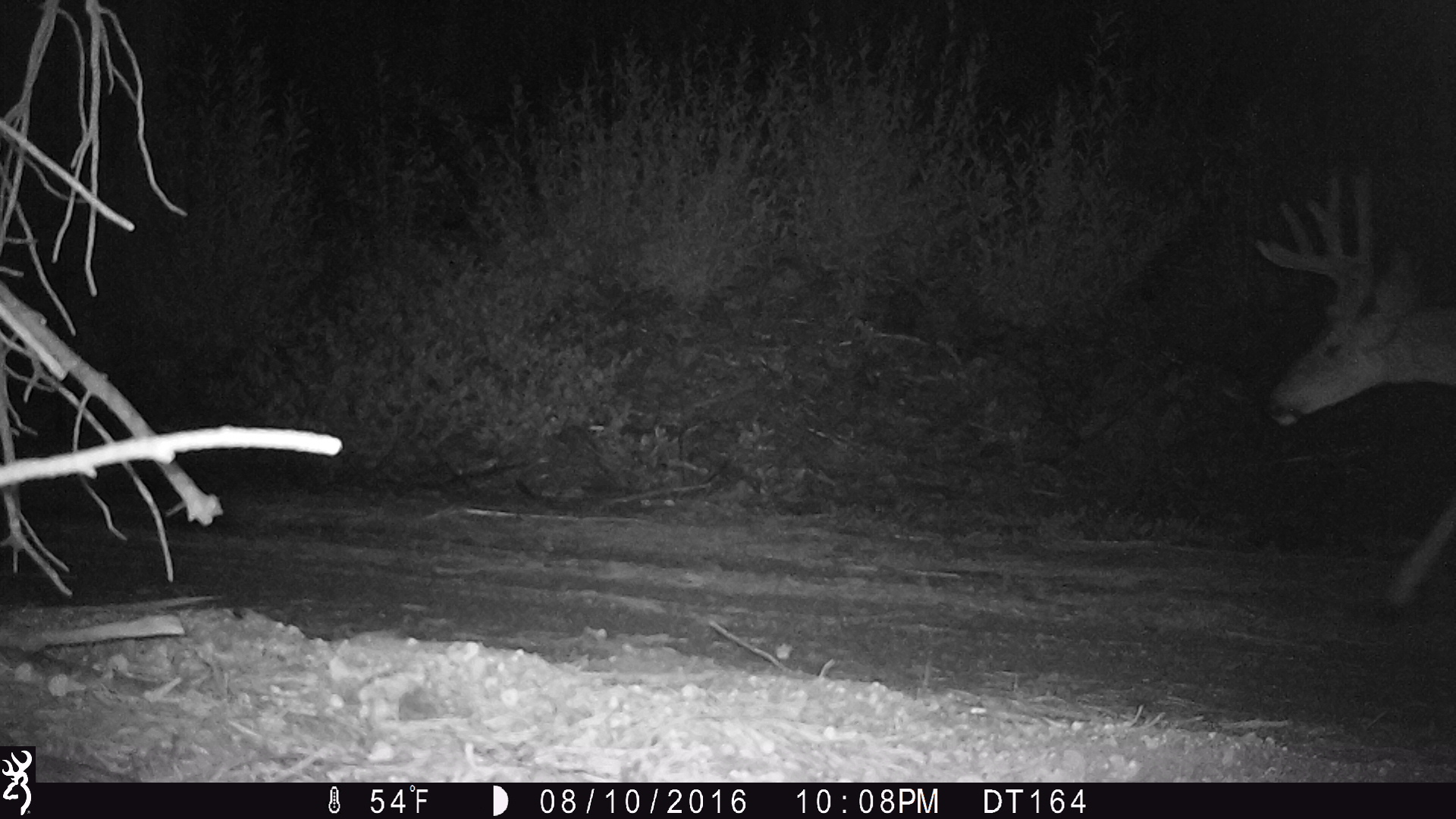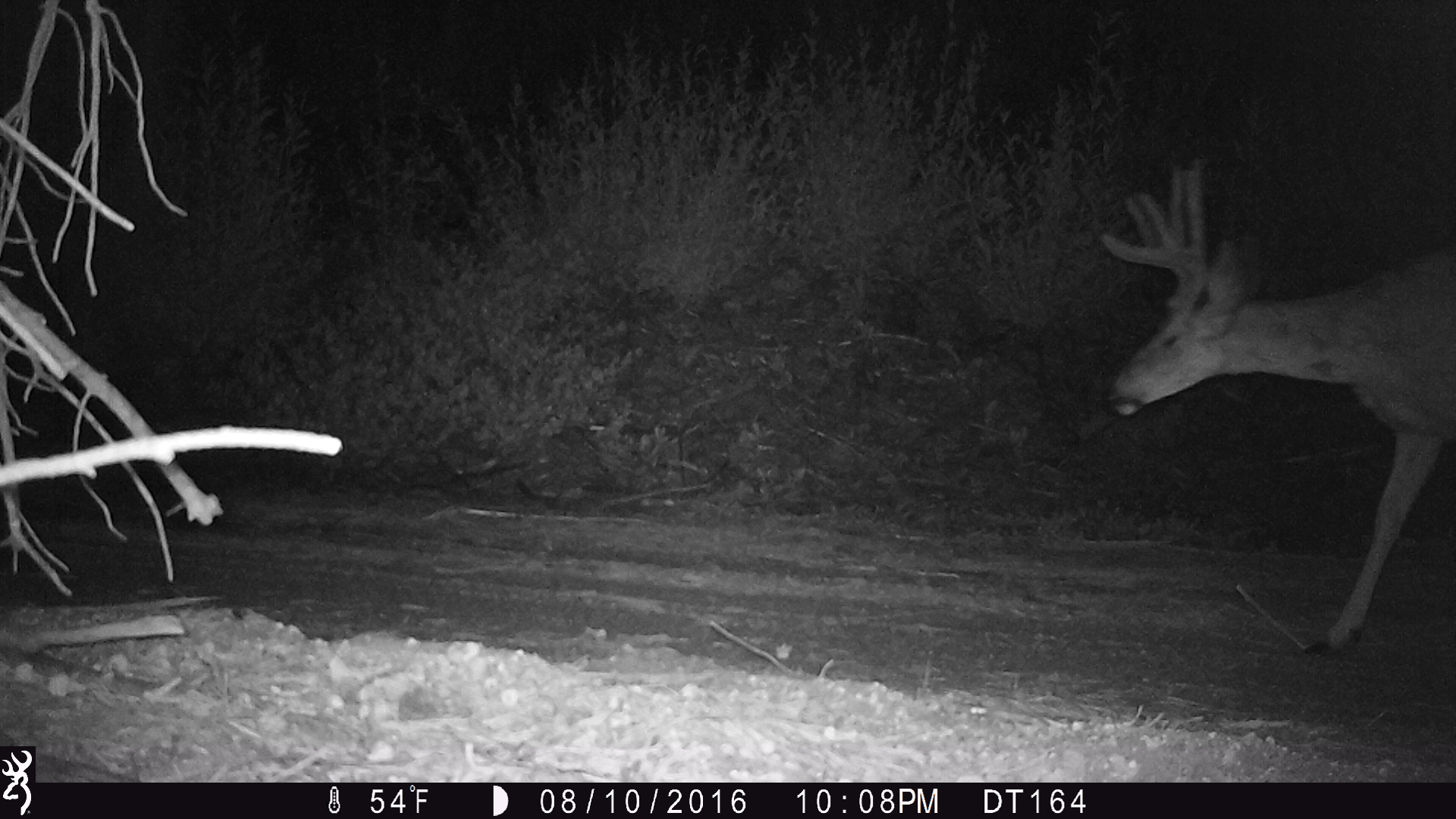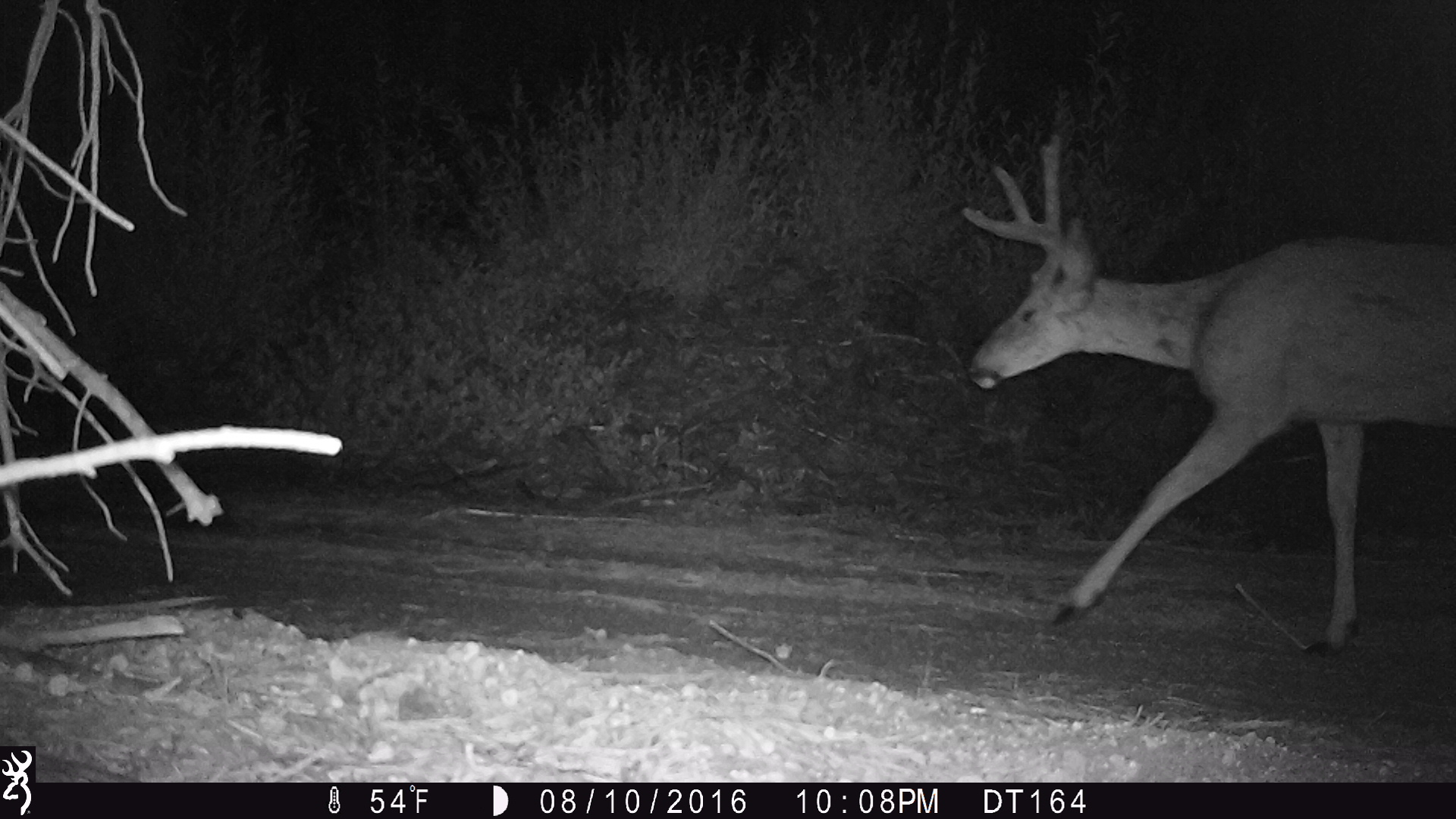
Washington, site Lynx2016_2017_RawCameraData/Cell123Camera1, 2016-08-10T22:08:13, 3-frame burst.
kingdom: Animalia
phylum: Chordata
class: Mammalia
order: Artiodactyla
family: Cervidae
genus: Odocoileus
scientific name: Odocoileus hemionus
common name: mule deer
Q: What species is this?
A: Odocoileus hemionus (mule deer).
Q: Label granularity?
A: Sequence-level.